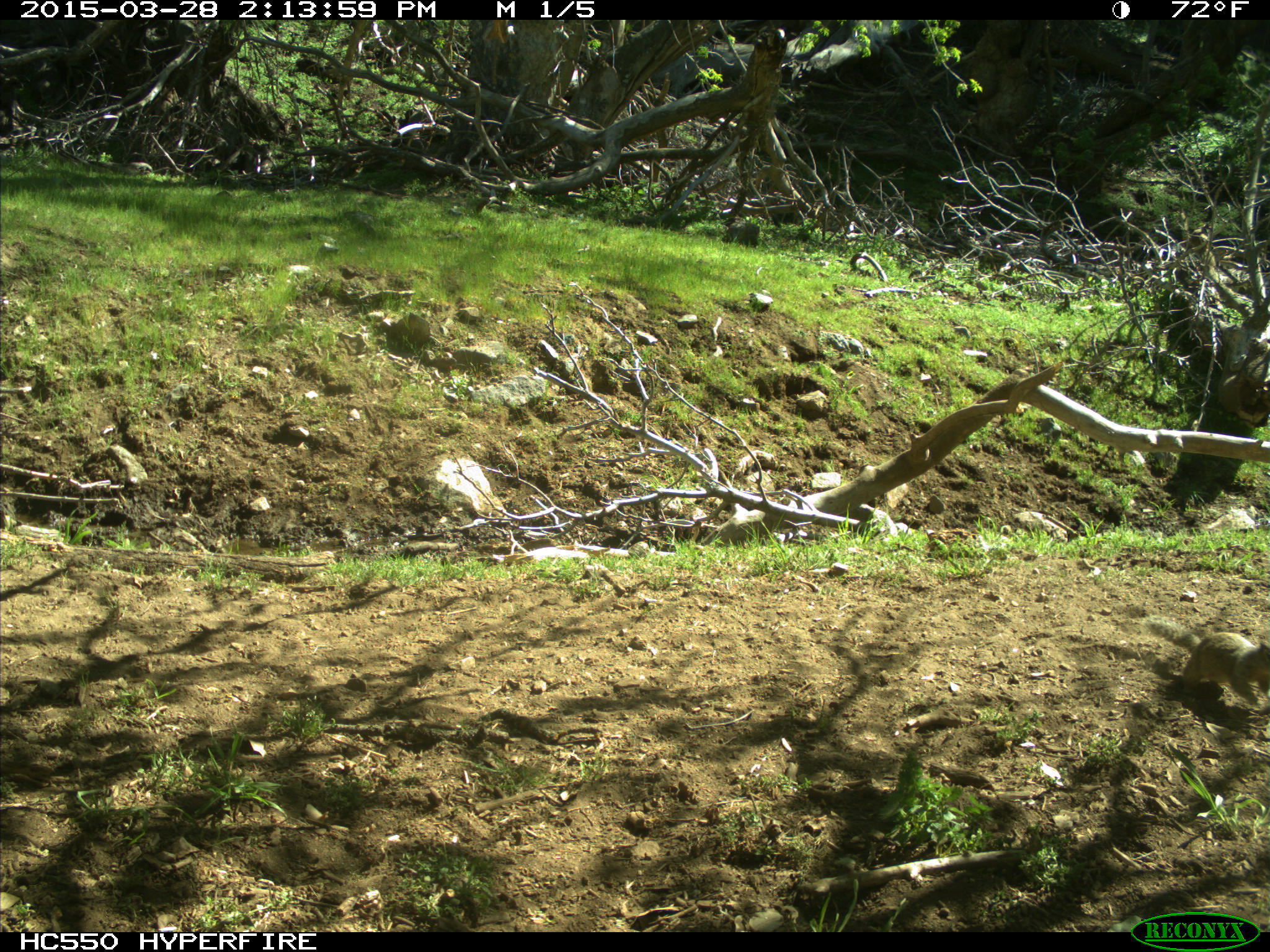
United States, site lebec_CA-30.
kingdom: Animalia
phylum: Chordata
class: Mammalia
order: Rodentia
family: Sciuridae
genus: Otospermophilus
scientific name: Otospermophilus beecheyi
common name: california ground squirrel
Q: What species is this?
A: Otospermophilus beecheyi (california ground squirrel).